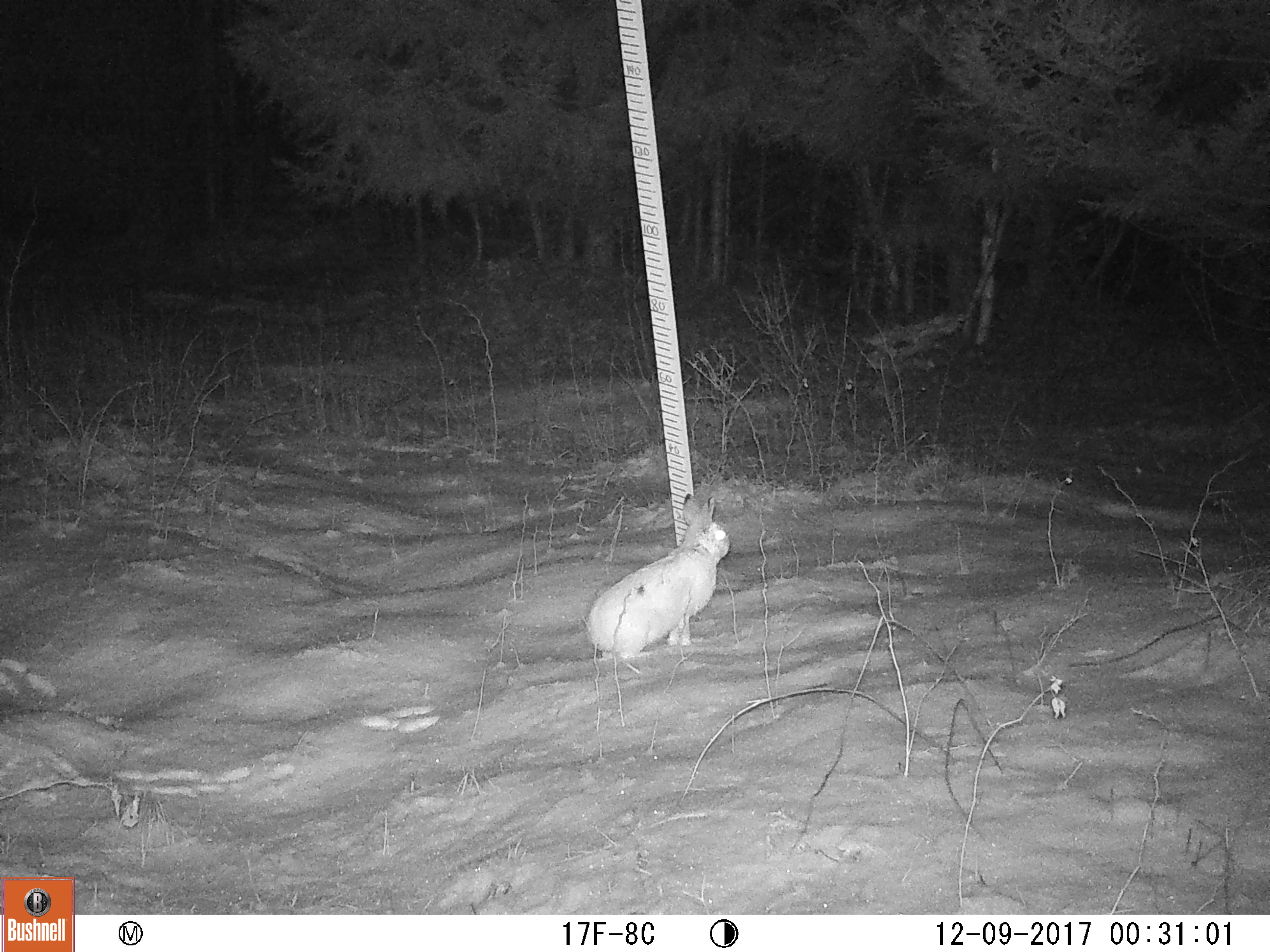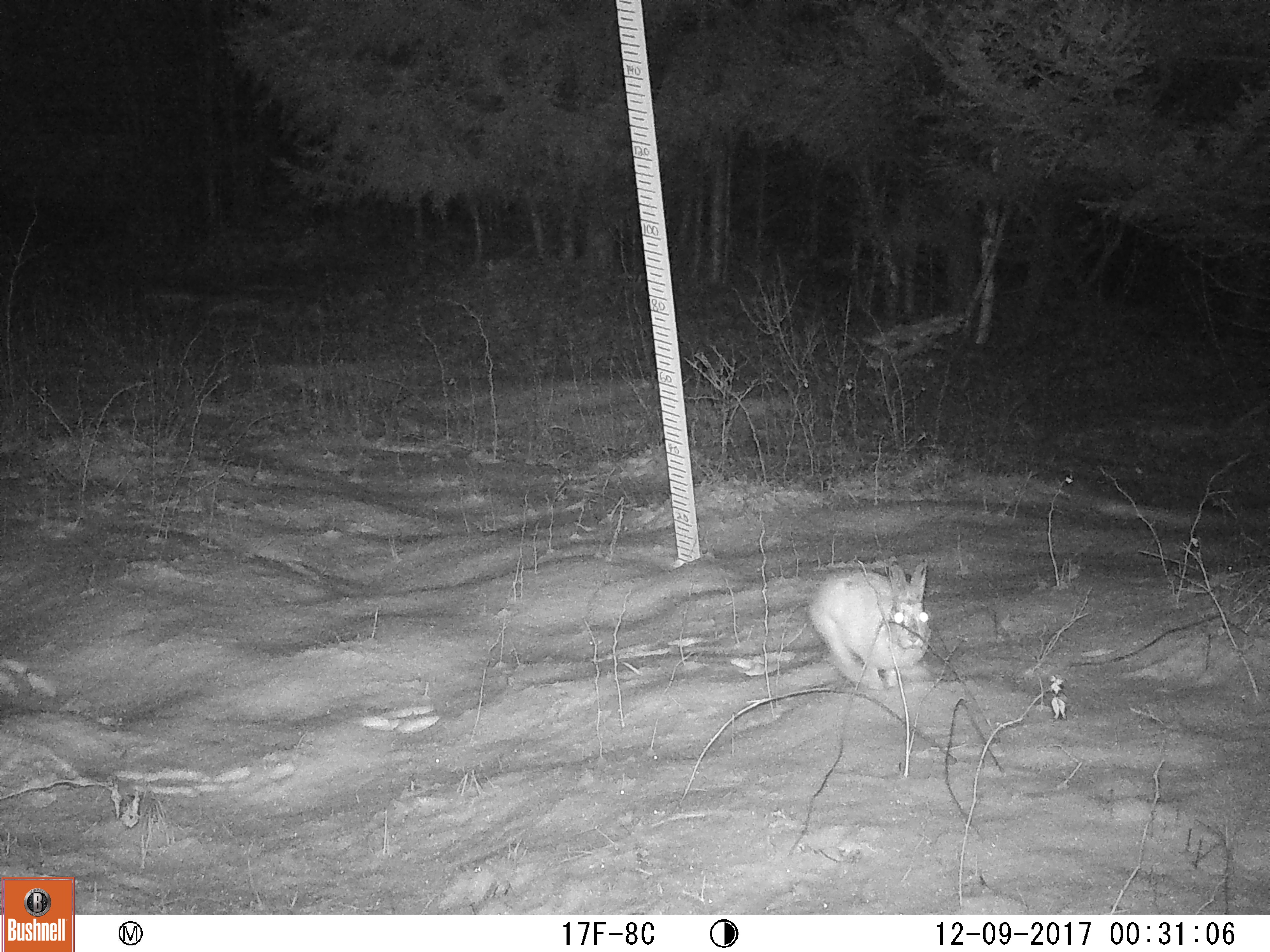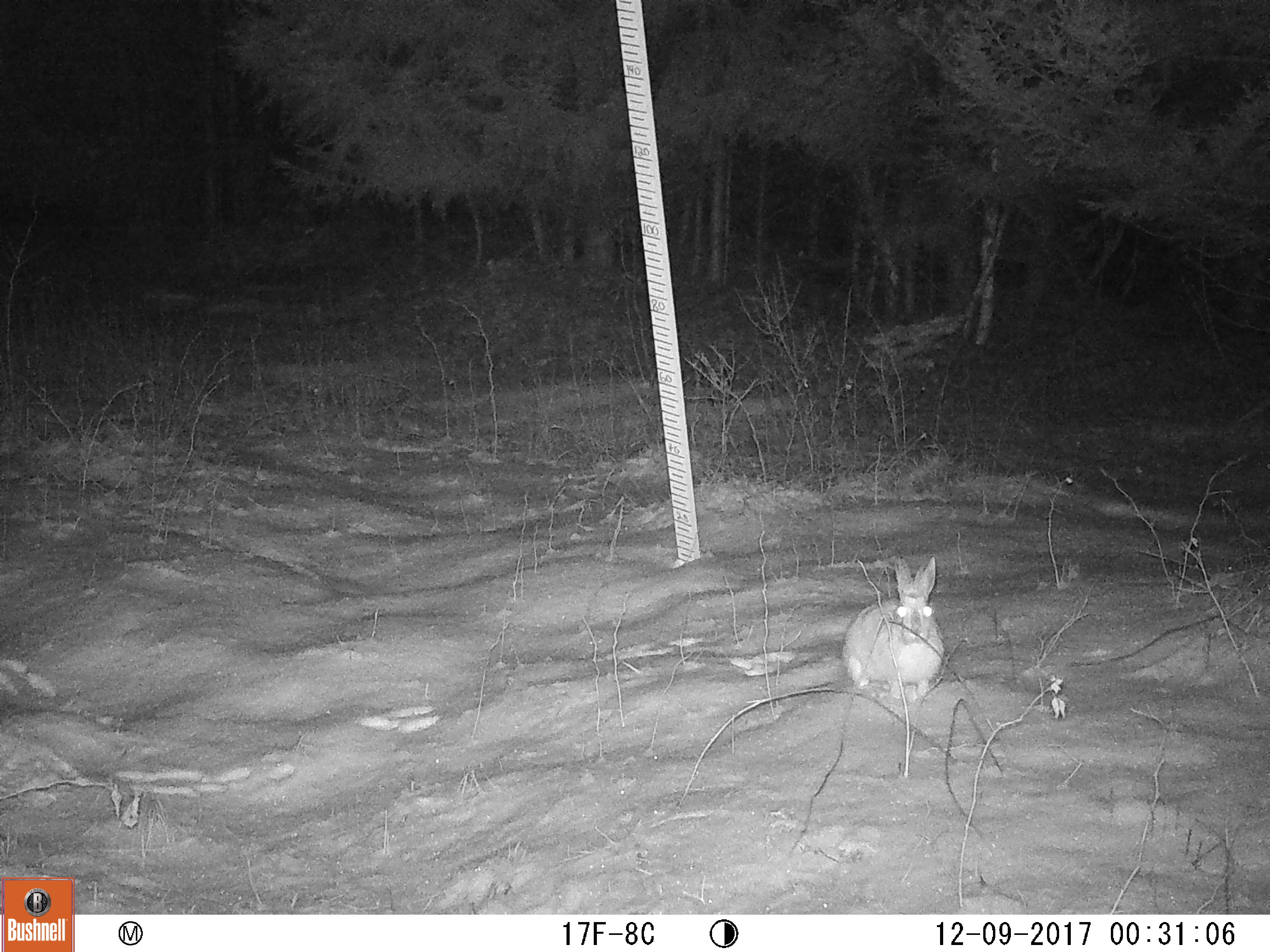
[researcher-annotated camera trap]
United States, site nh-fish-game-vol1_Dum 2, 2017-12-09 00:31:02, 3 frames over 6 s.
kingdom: Animalia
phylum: Chordata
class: Mammalia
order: Lagomorpha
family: Leporidae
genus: Lepus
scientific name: Lepus americanus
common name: snowshoe hare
Snowshoe hare (Lepus americanus).